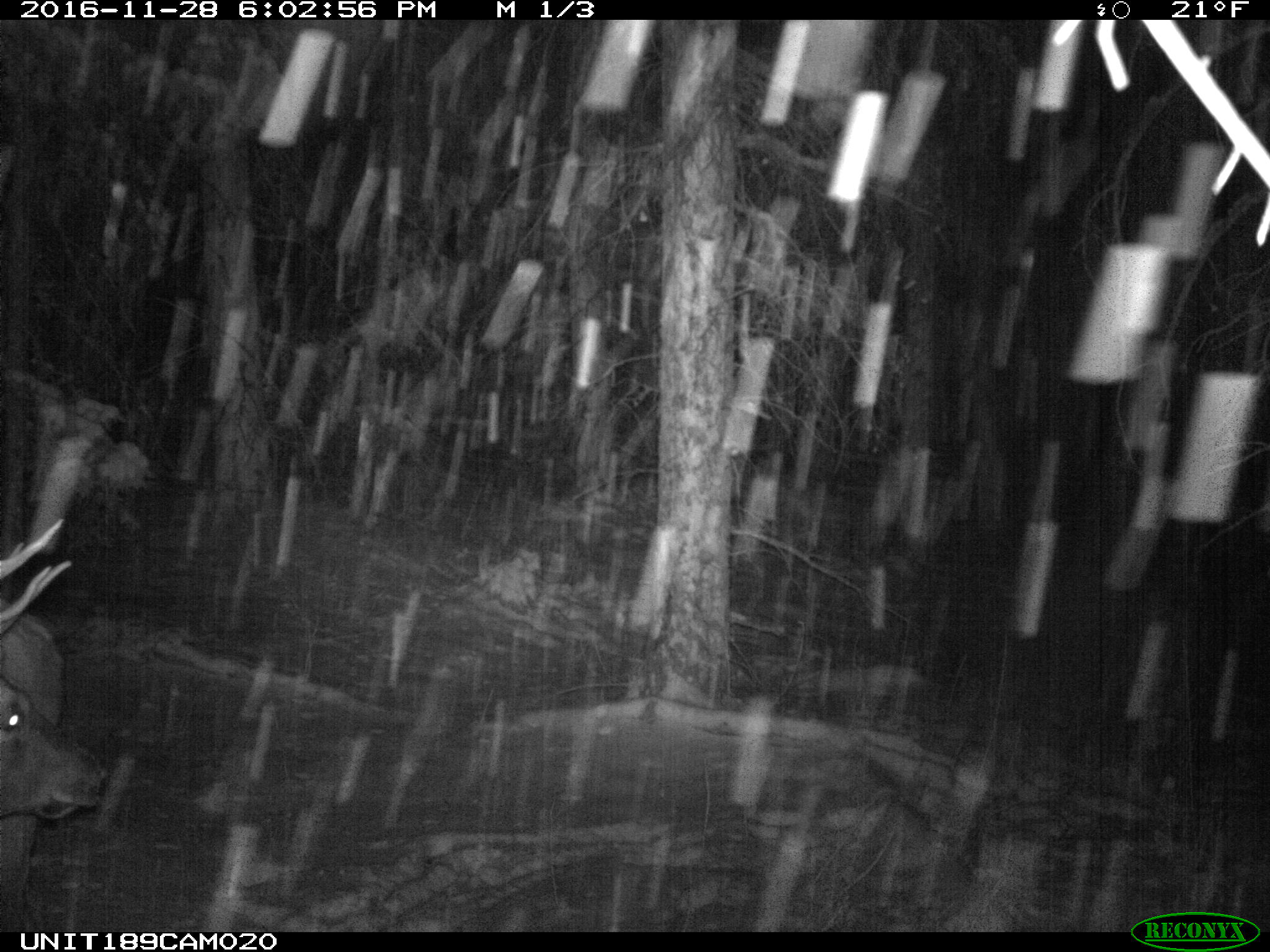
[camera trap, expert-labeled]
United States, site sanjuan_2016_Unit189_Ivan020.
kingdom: Animalia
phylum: Chordata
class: Mammalia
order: Artiodactyla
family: Cervidae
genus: Cervus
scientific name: Cervus elaphus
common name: red deer